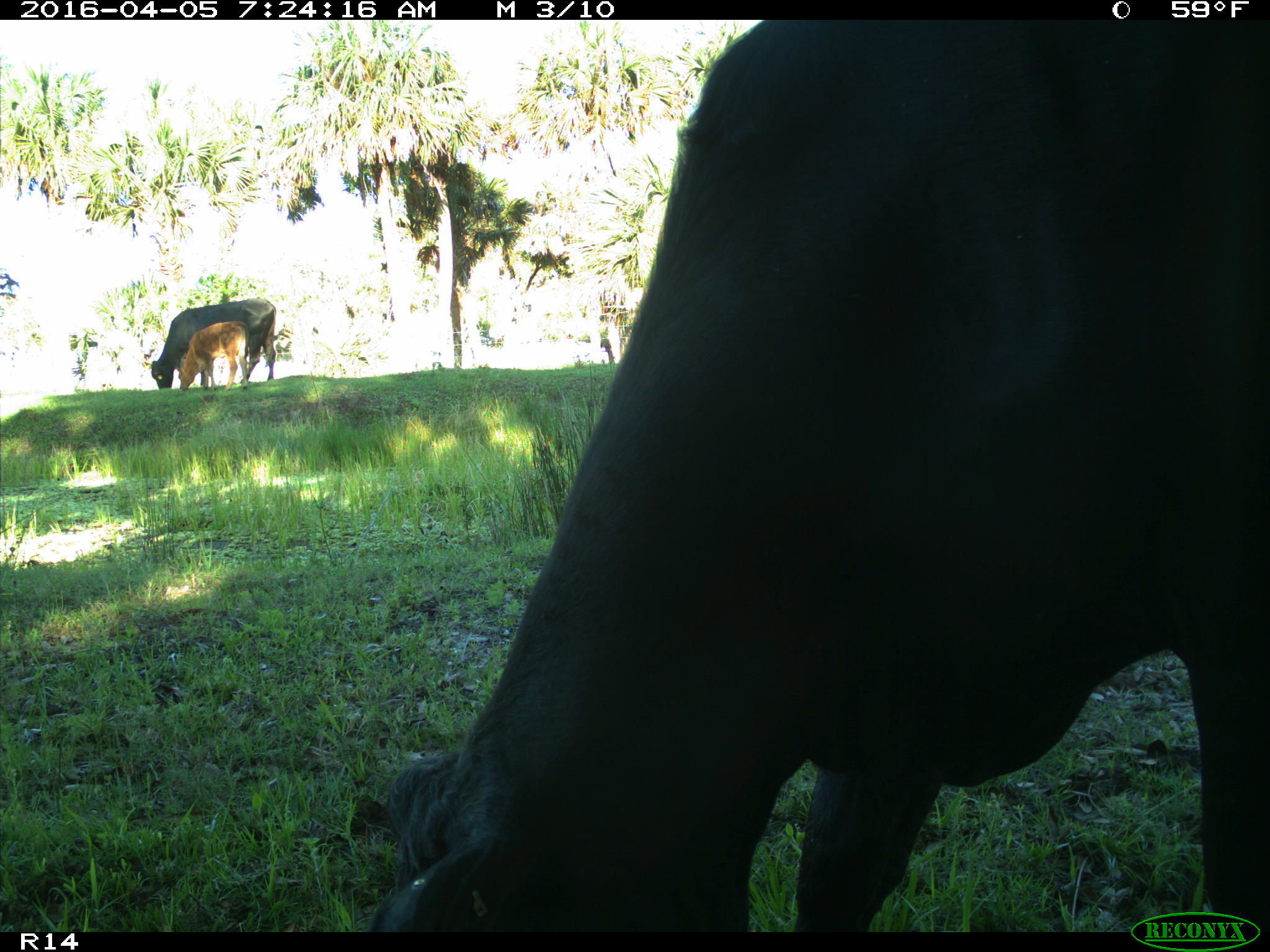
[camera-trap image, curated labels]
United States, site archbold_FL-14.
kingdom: Animalia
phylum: Chordata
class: Mammalia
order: Artiodactyla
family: Bovidae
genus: Bos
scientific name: Bos taurus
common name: domestic cow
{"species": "Bos taurus (domestic cow)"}